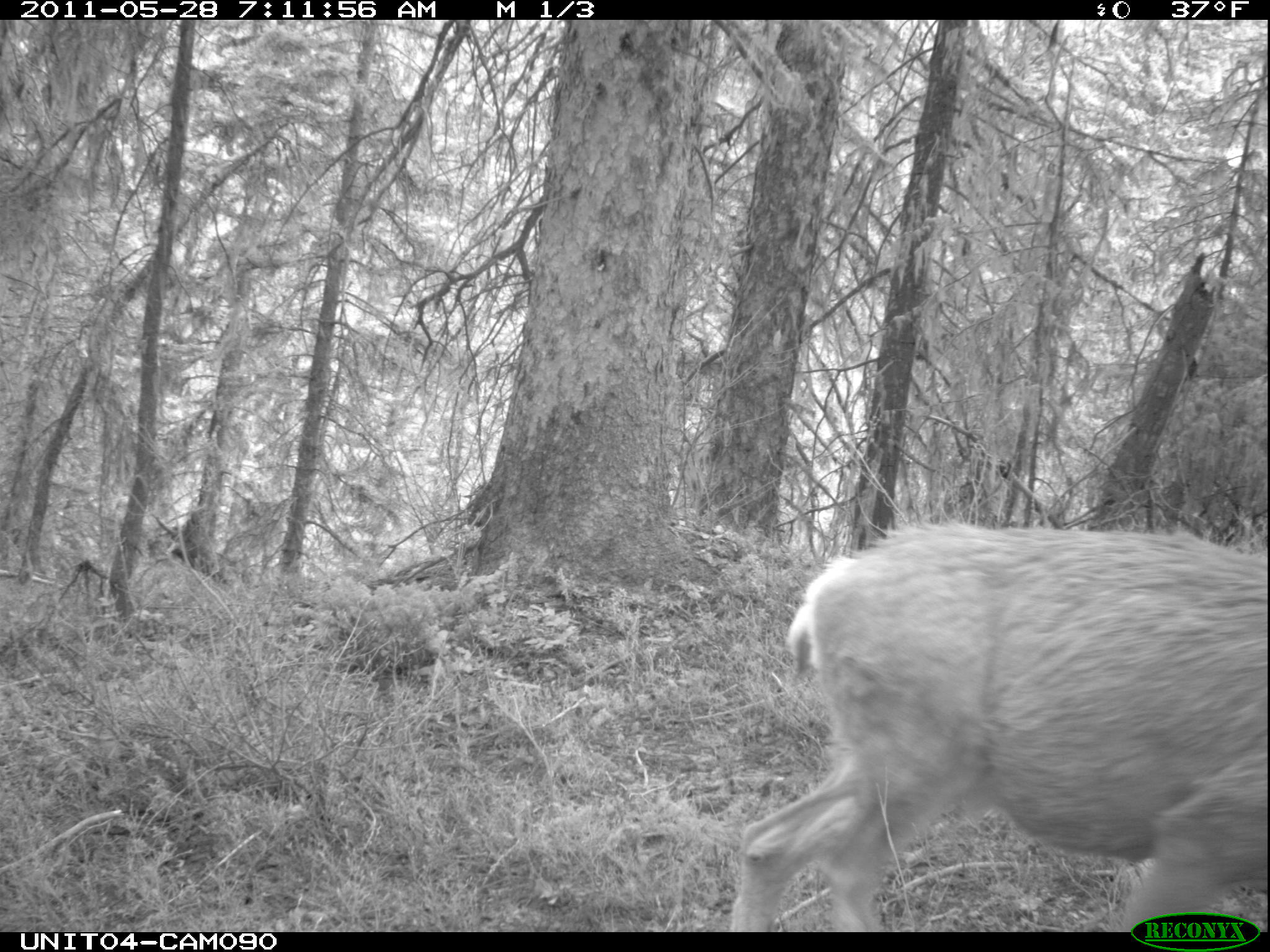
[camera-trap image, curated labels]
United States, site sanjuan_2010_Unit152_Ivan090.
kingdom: Animalia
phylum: Chordata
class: Mammalia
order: Artiodactyla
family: Cervidae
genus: Odocoileus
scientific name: Odocoileus hemionus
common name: mule deer